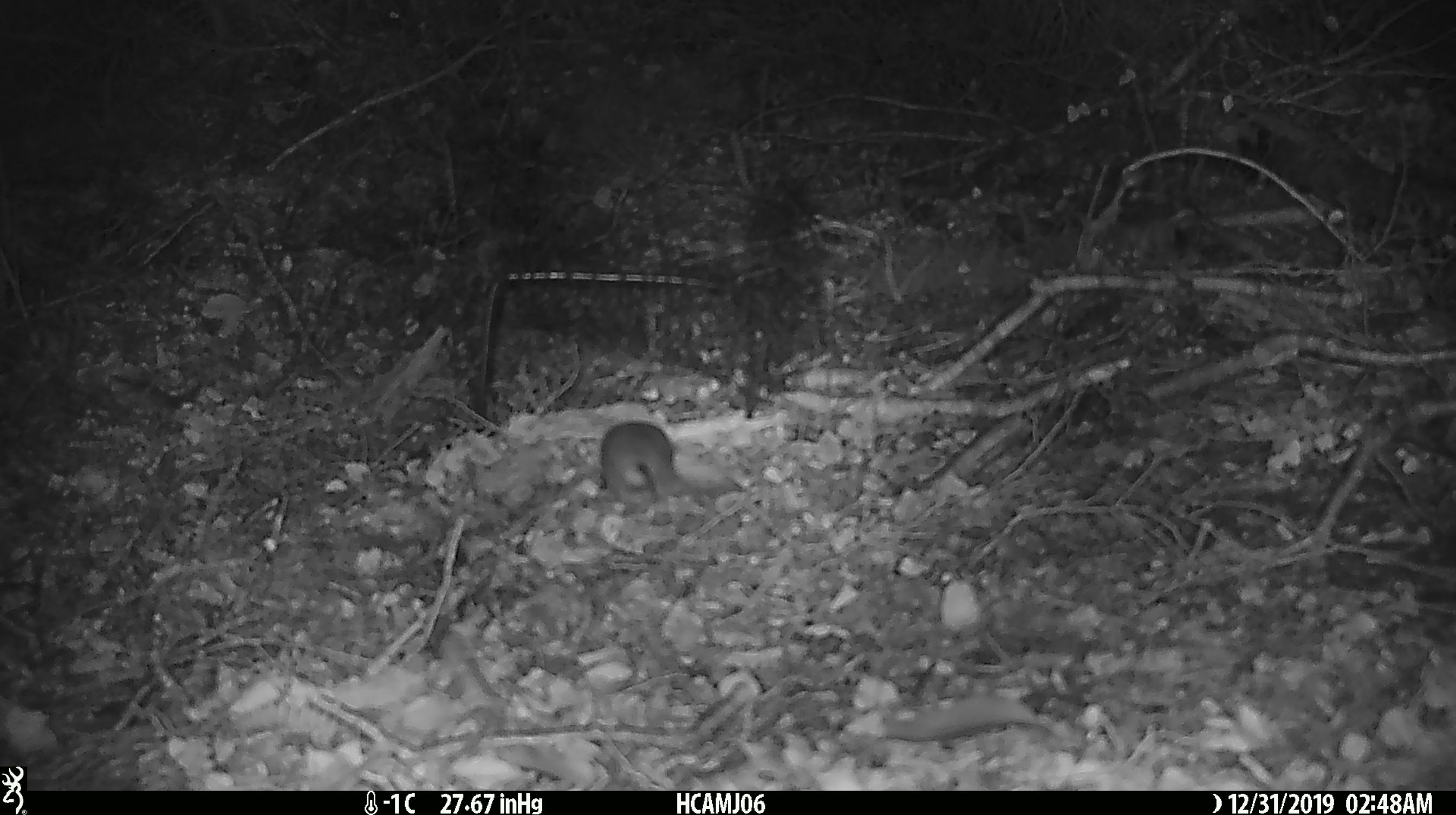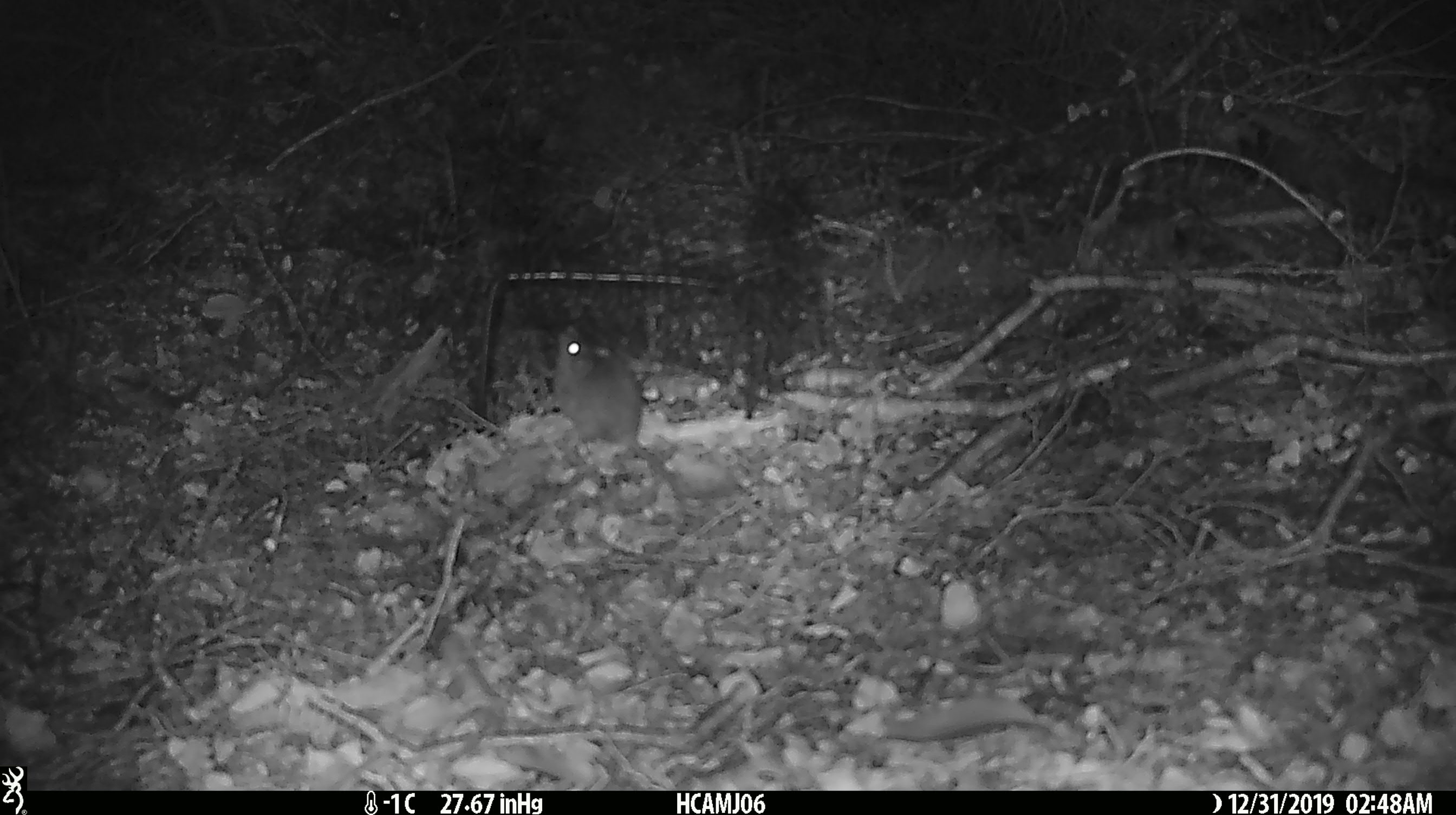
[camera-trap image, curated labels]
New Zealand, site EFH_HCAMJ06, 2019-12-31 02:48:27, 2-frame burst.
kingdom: Animalia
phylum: Chordata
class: Mammalia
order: Rodentia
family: Muridae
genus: Mus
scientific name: Mus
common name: mouse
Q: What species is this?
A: Mouse (Mus).